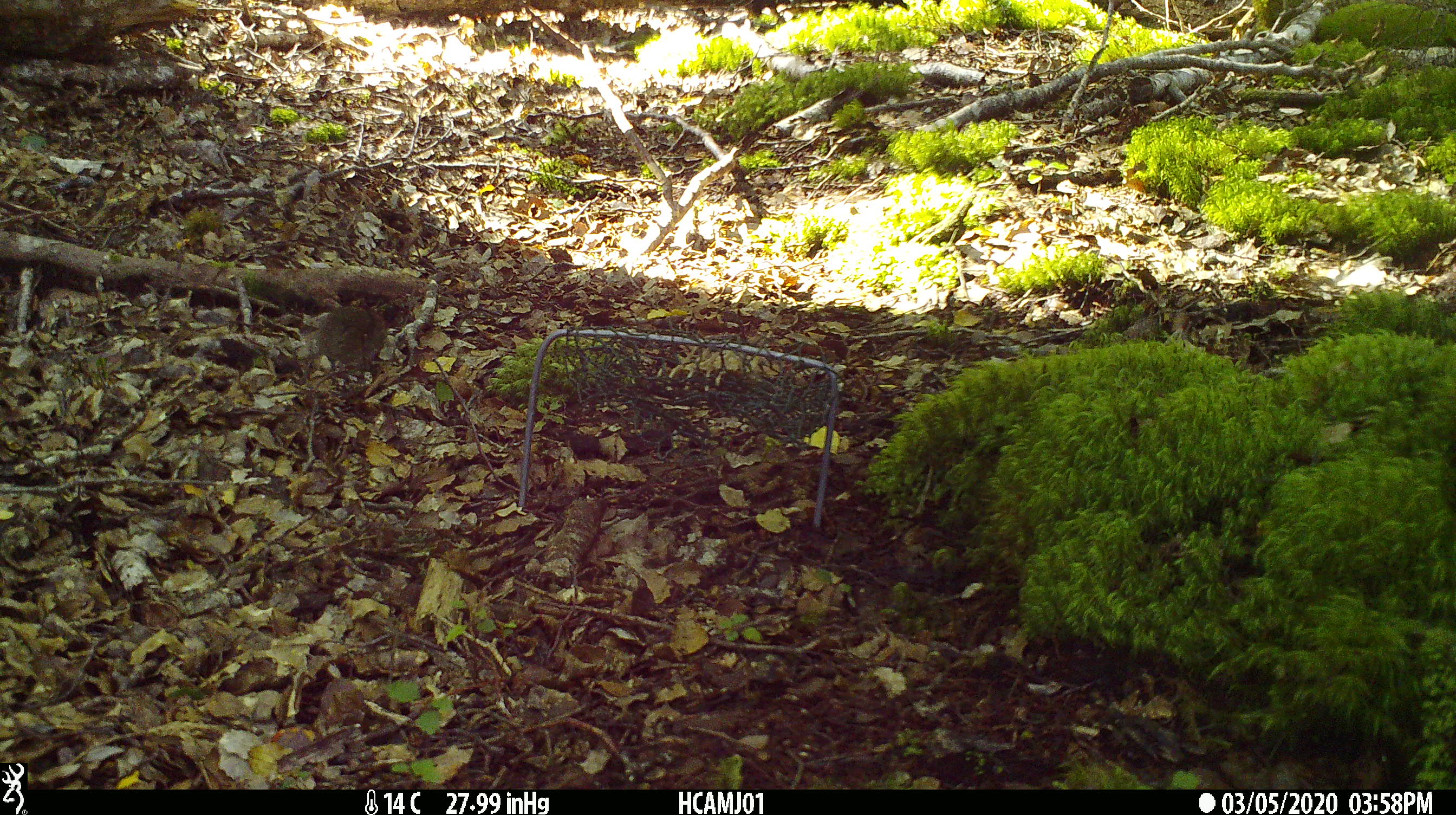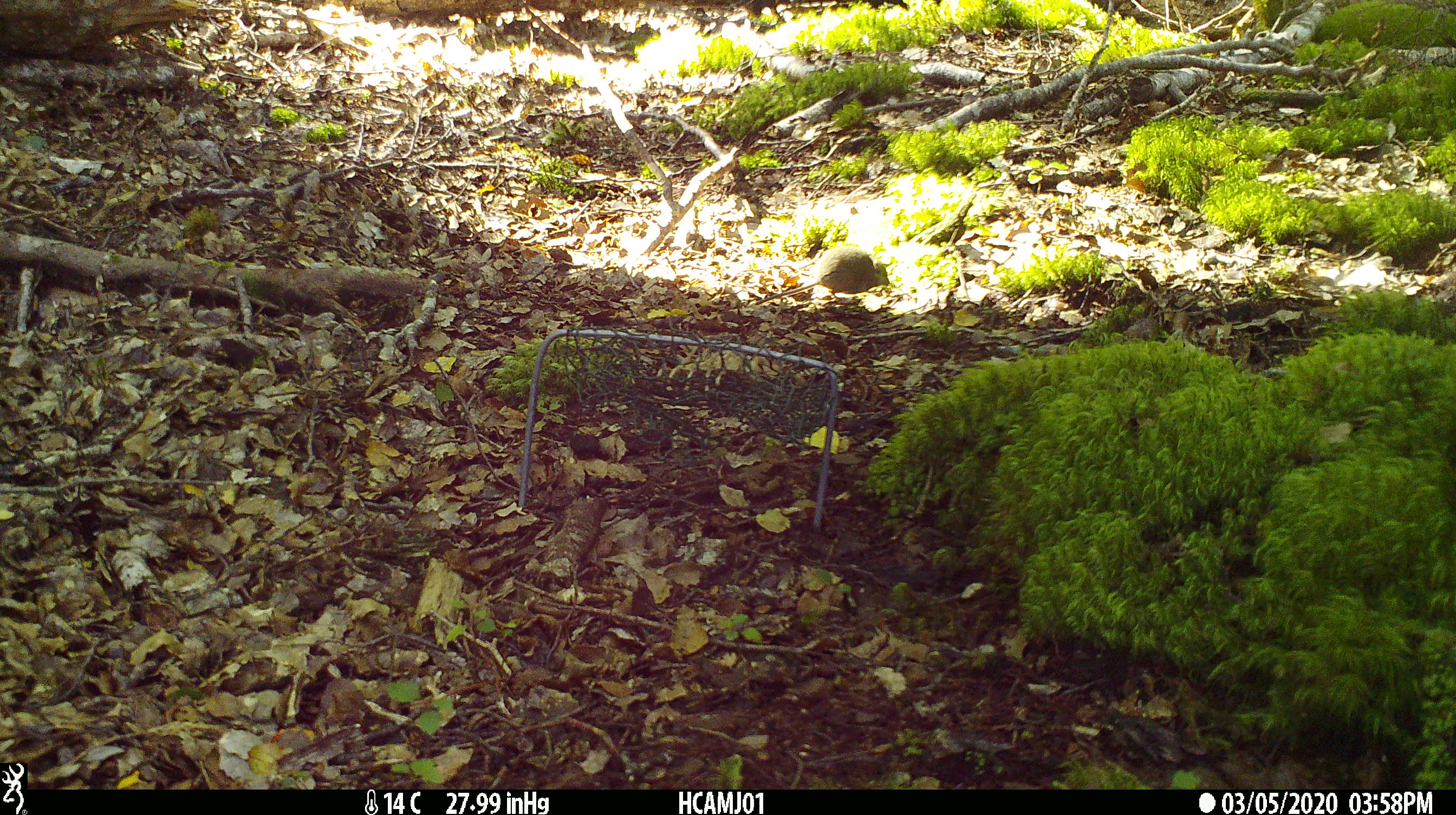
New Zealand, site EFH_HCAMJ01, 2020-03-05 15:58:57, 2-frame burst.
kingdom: Animalia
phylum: Chordata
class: Mammalia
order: Rodentia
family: Muridae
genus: Mus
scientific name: Mus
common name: mouse